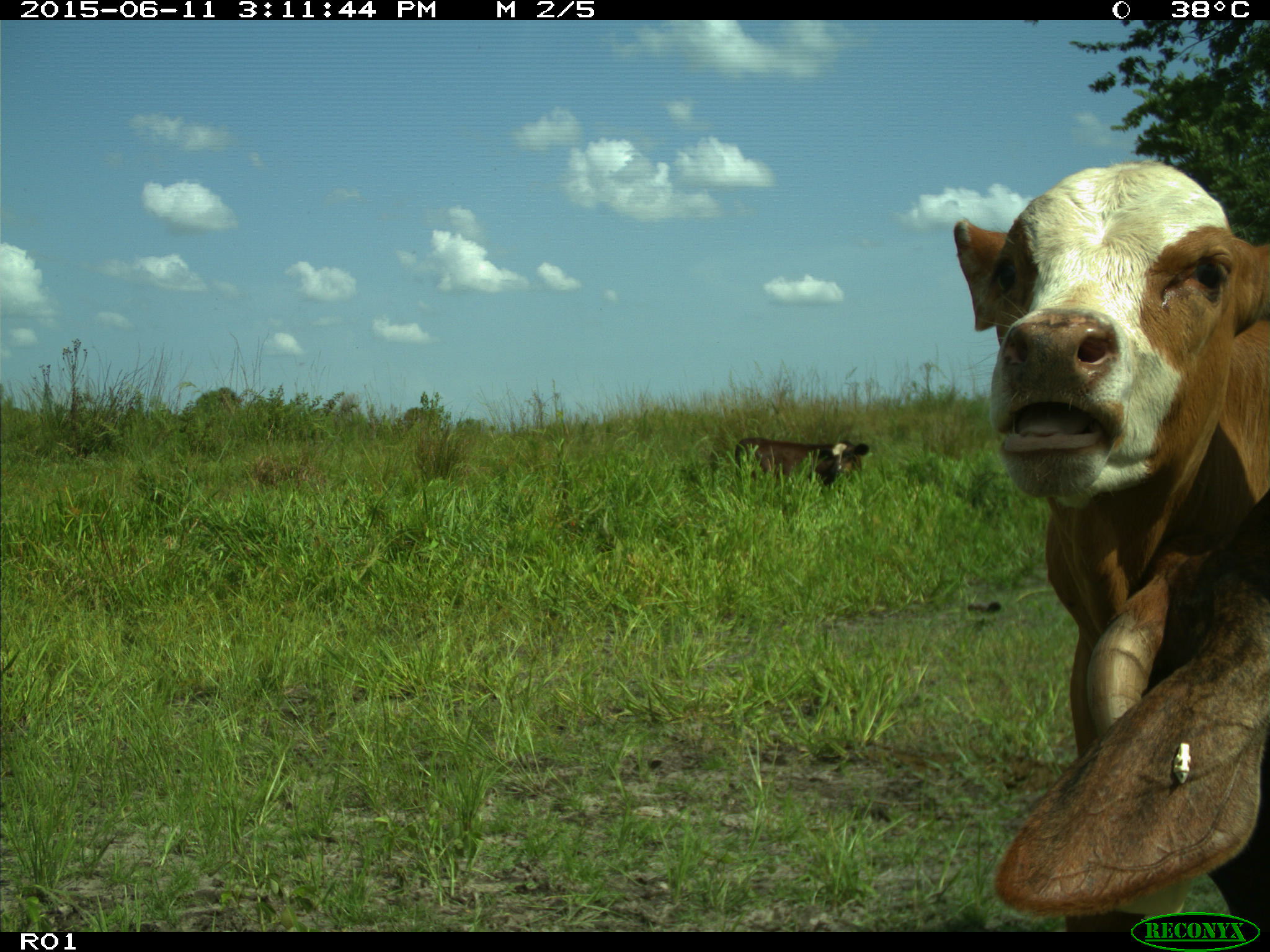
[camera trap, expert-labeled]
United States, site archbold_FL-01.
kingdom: Animalia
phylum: Chordata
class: Mammalia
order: Artiodactyla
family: Bovidae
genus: Bos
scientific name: Bos taurus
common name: domestic cow